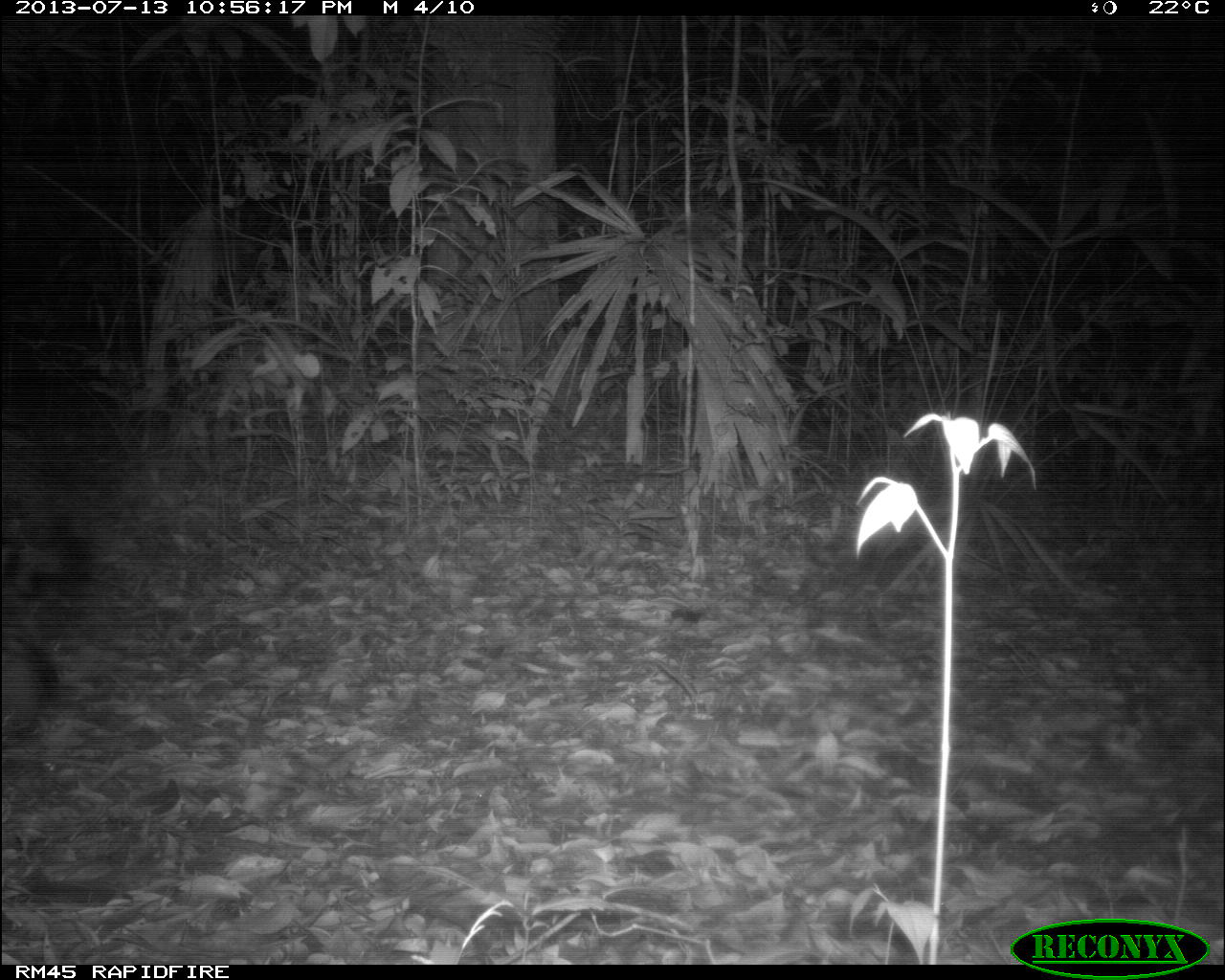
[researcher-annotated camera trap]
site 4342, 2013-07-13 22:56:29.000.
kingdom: Animalia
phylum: Chordata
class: Mammalia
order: Carnivora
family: Felidae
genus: Panthera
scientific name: Panthera onca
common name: jaguar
Panthera onca (jaguar), count 1, sex male.